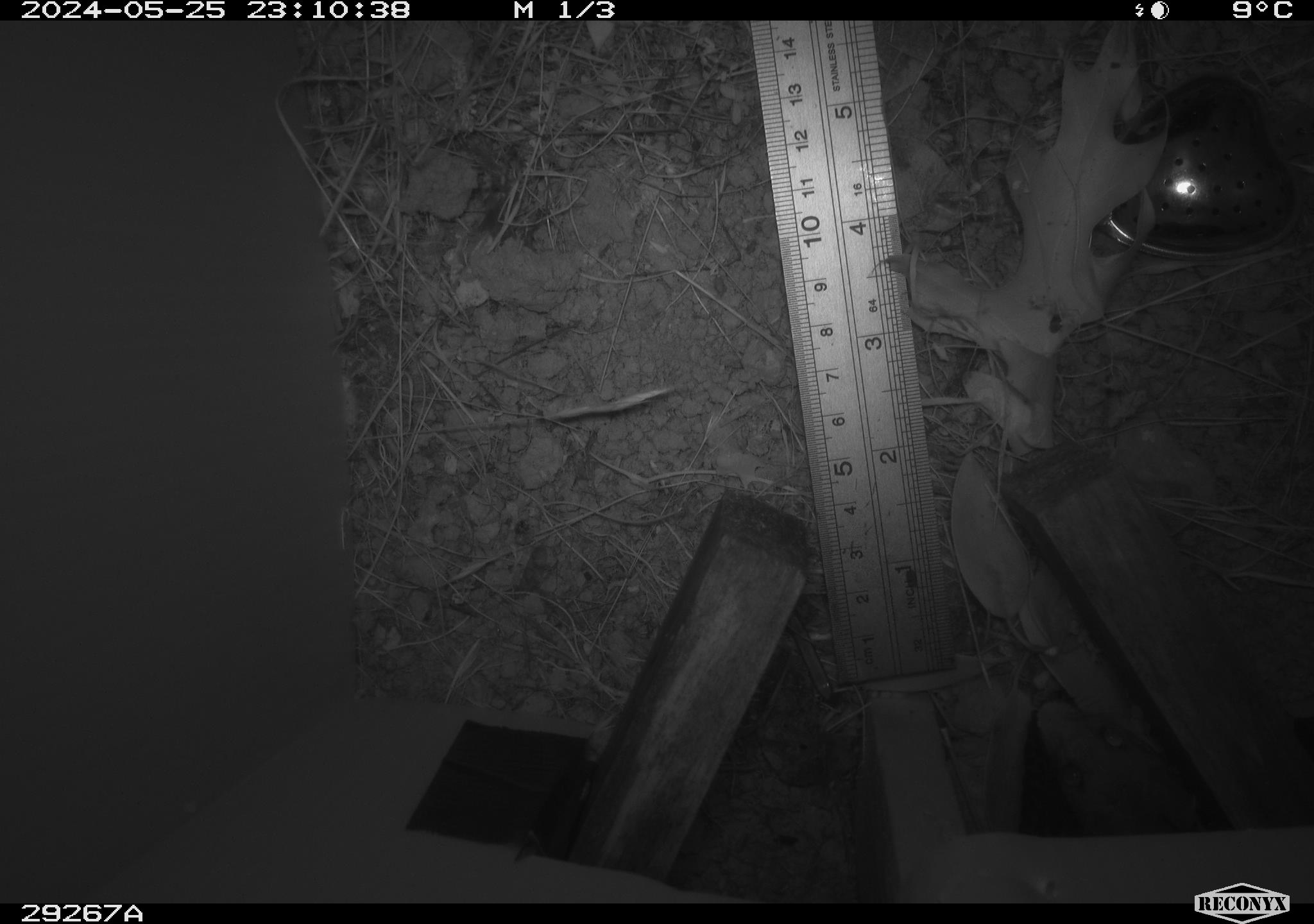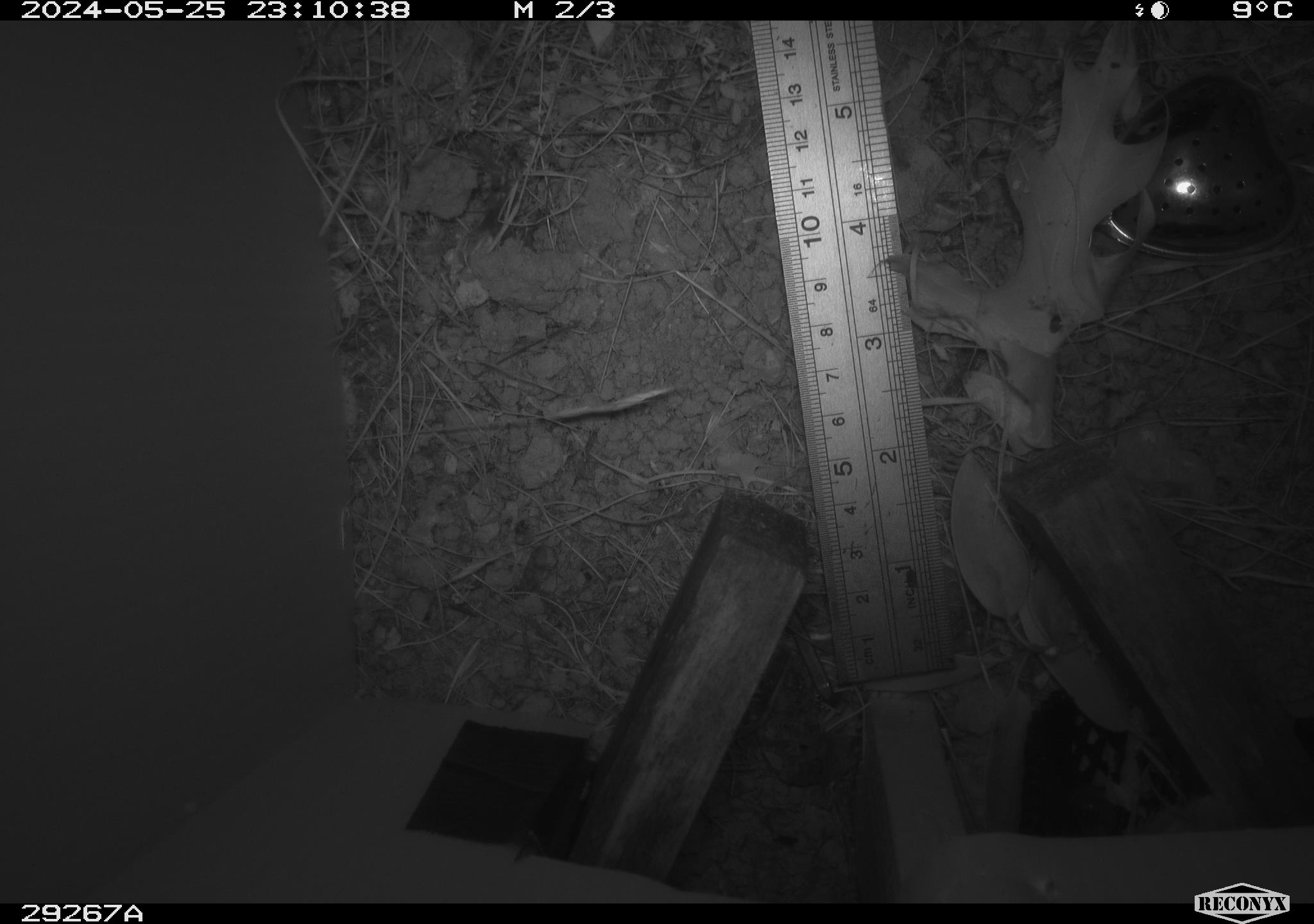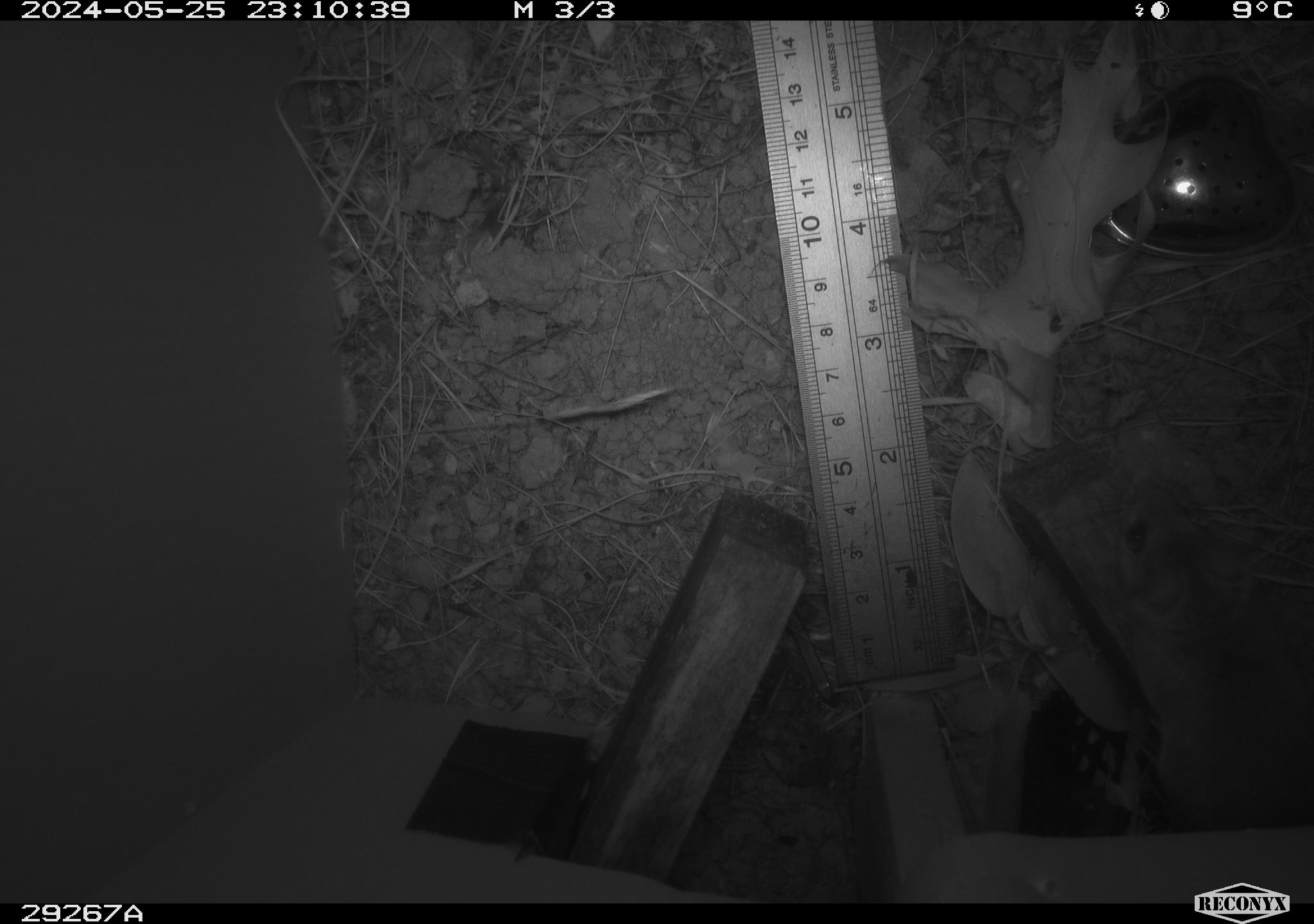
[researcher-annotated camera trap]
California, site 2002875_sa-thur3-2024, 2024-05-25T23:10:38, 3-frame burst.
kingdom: Animalia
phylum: Chordata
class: Mammalia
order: Rodentia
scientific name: Rodentia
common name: mouse species